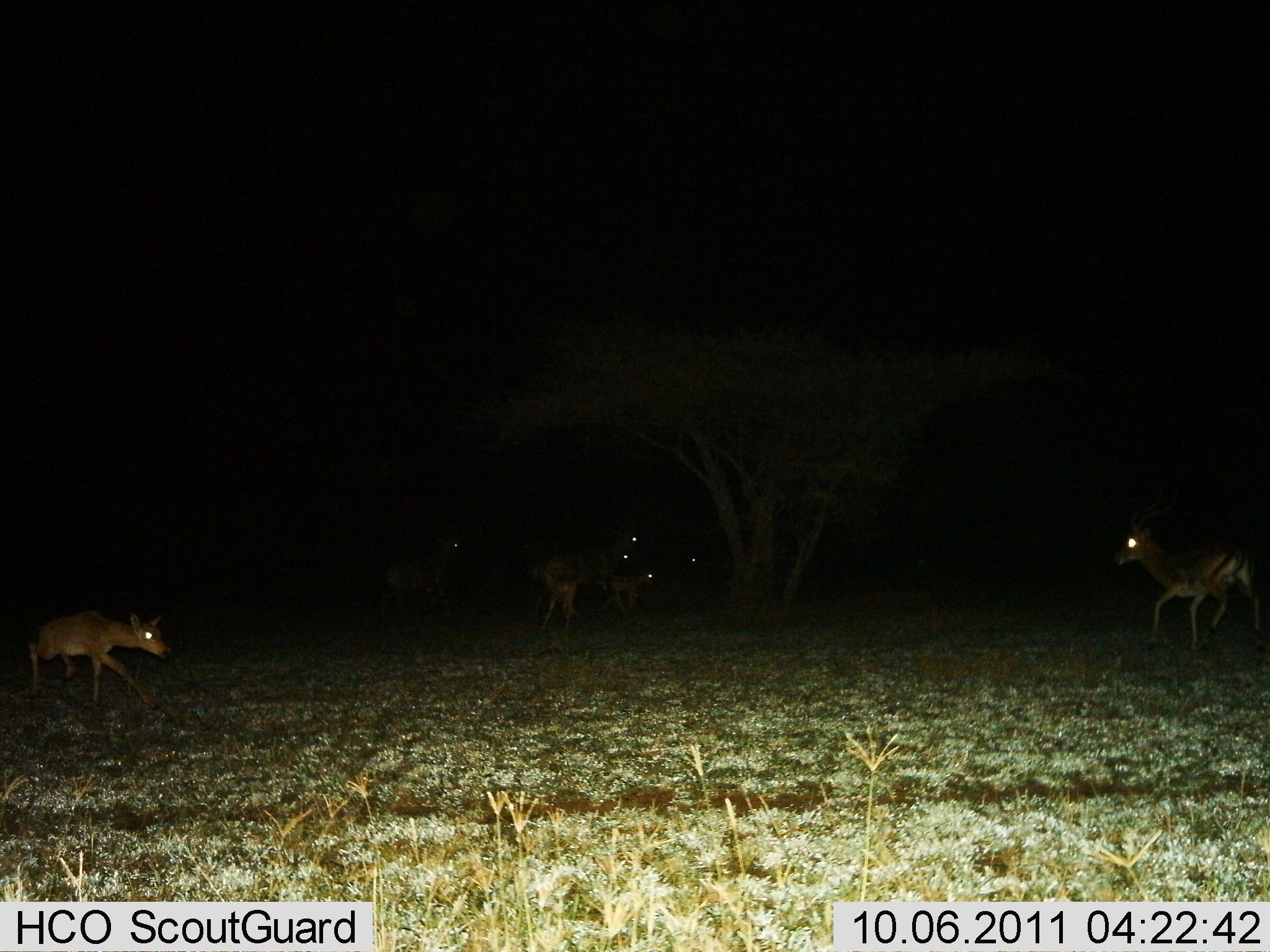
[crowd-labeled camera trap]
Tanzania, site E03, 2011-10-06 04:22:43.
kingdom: Animalia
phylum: Chordata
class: Mammalia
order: Artiodactyla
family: Bovidae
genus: Eudorcas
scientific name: Eudorcas thomsonii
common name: thomson's gazelle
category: gazellethomsons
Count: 5.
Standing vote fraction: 11%.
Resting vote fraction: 0%.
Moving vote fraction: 89%.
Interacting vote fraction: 11%.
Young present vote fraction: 11%.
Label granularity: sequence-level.